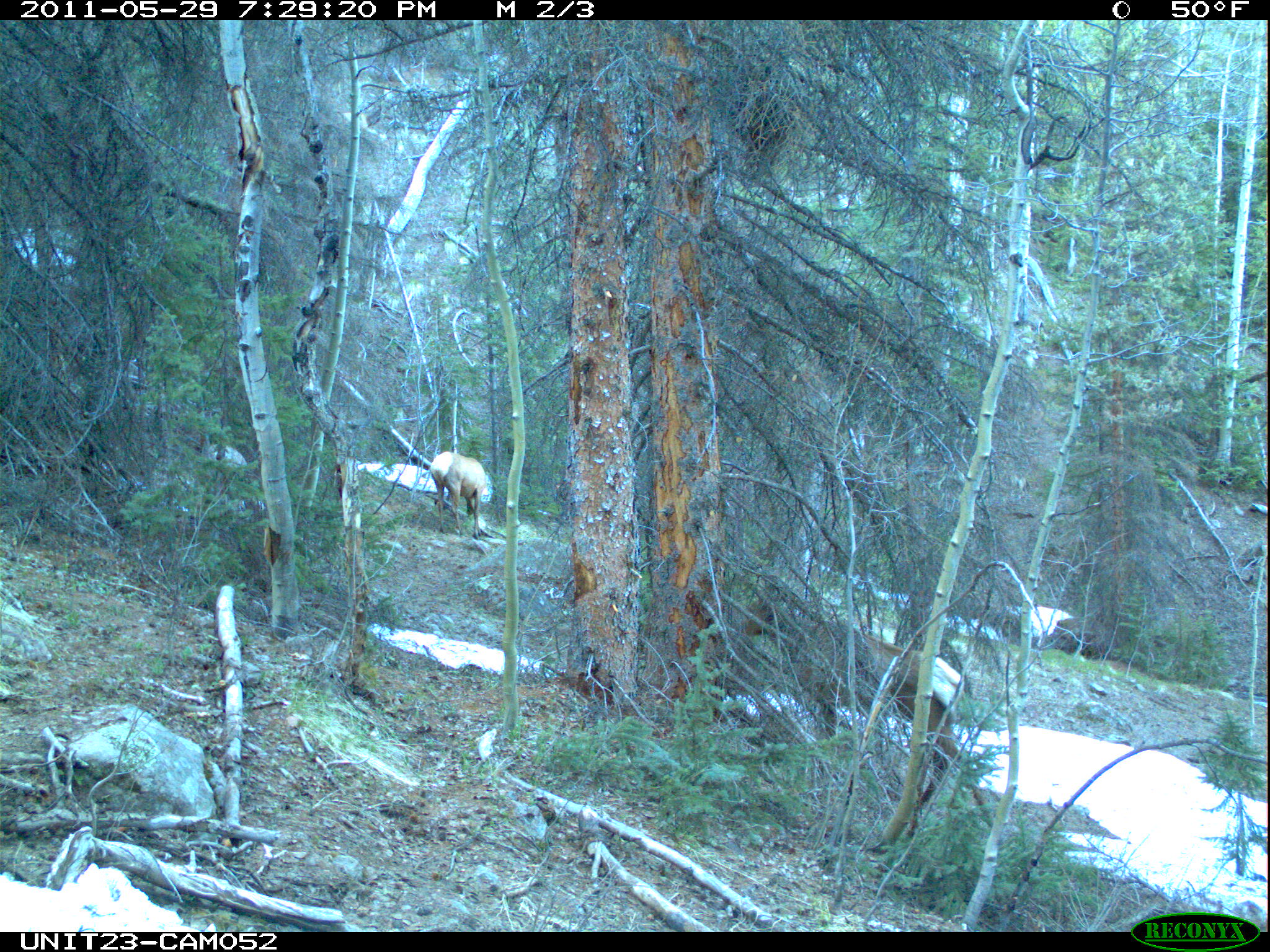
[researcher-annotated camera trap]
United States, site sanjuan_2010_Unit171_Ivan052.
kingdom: Animalia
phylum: Chordata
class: Mammalia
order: Artiodactyla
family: Cervidae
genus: Cervus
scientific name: Cervus elaphus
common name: red deer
Cervus elaphus (red deer).